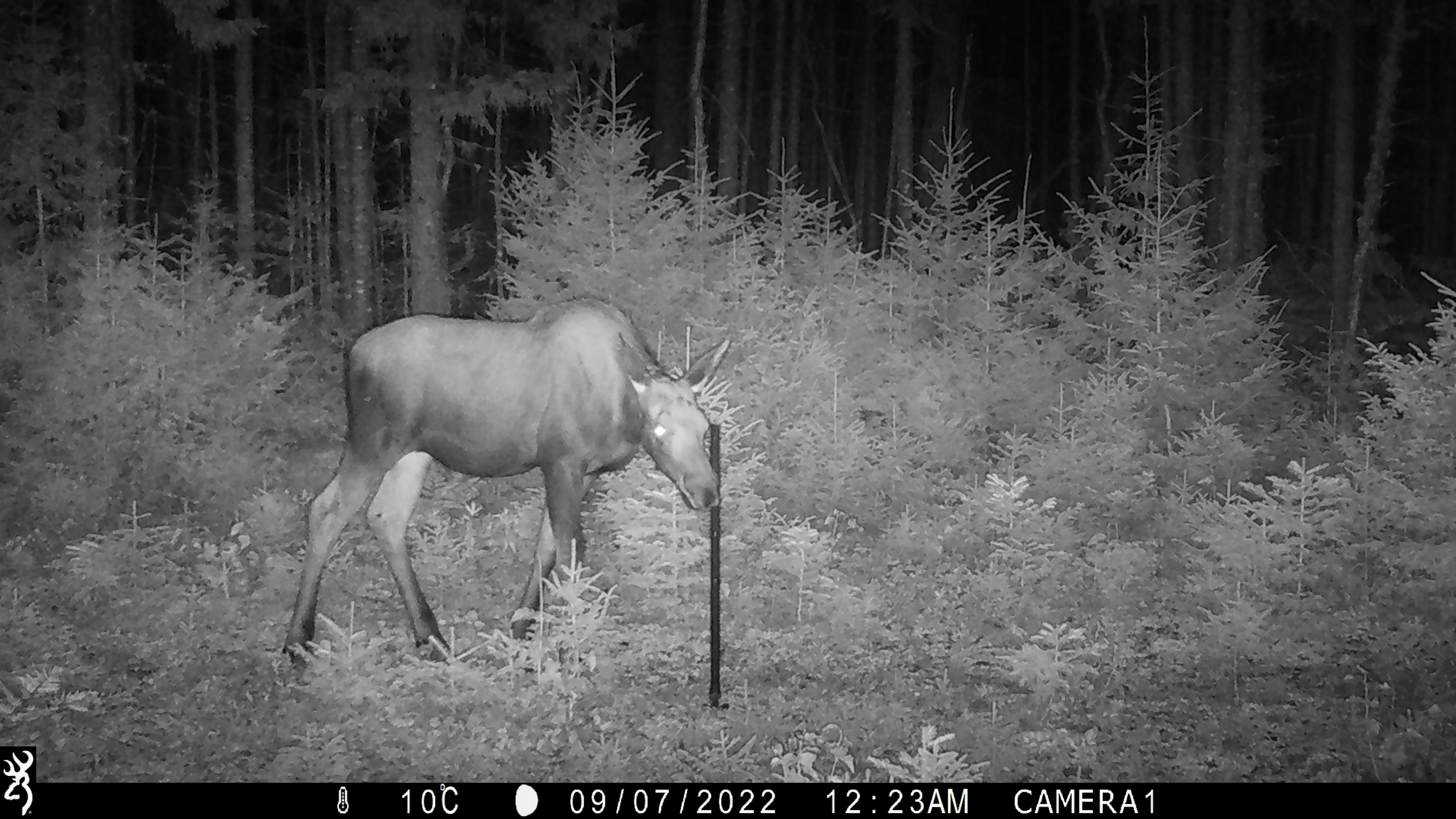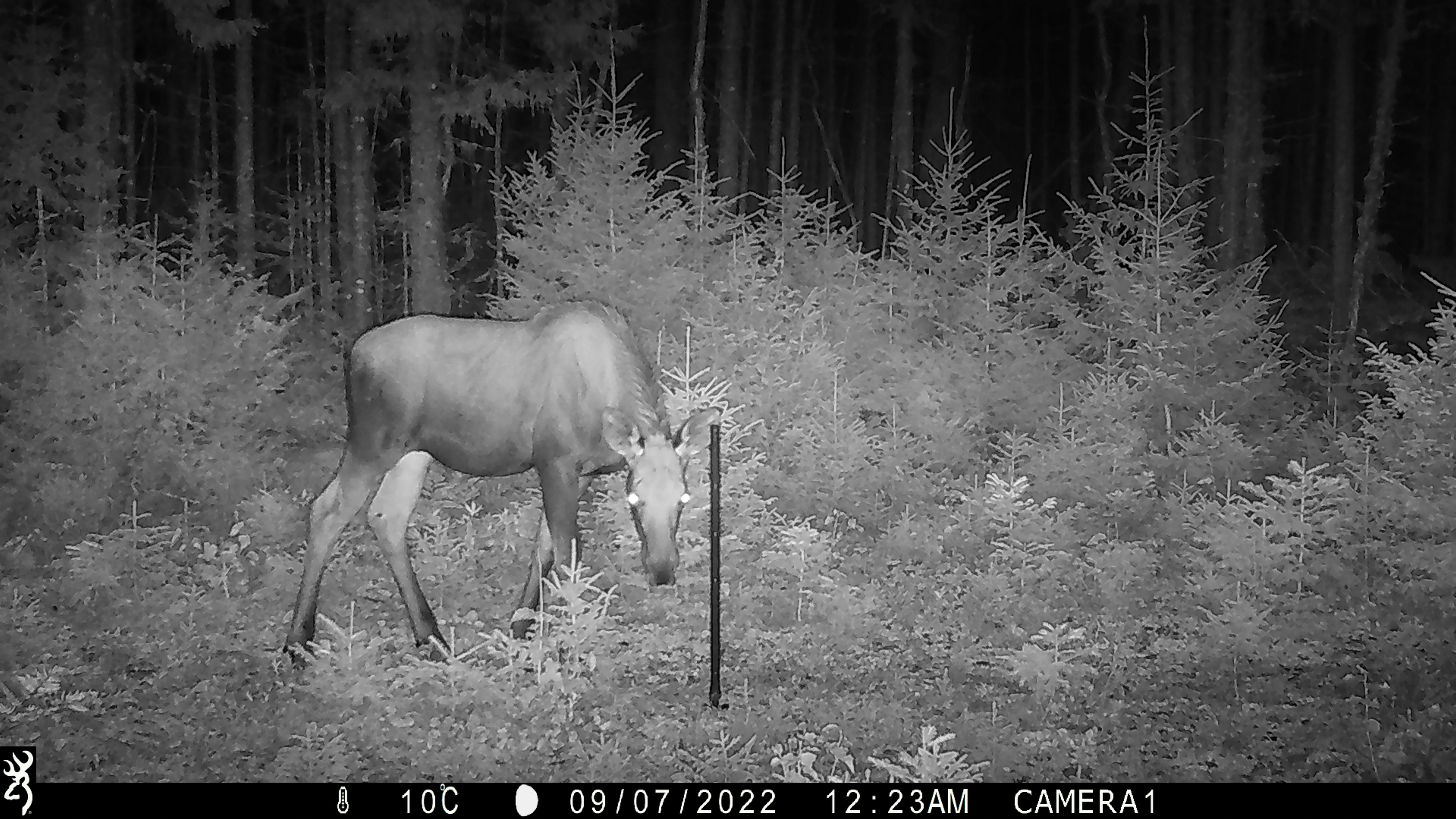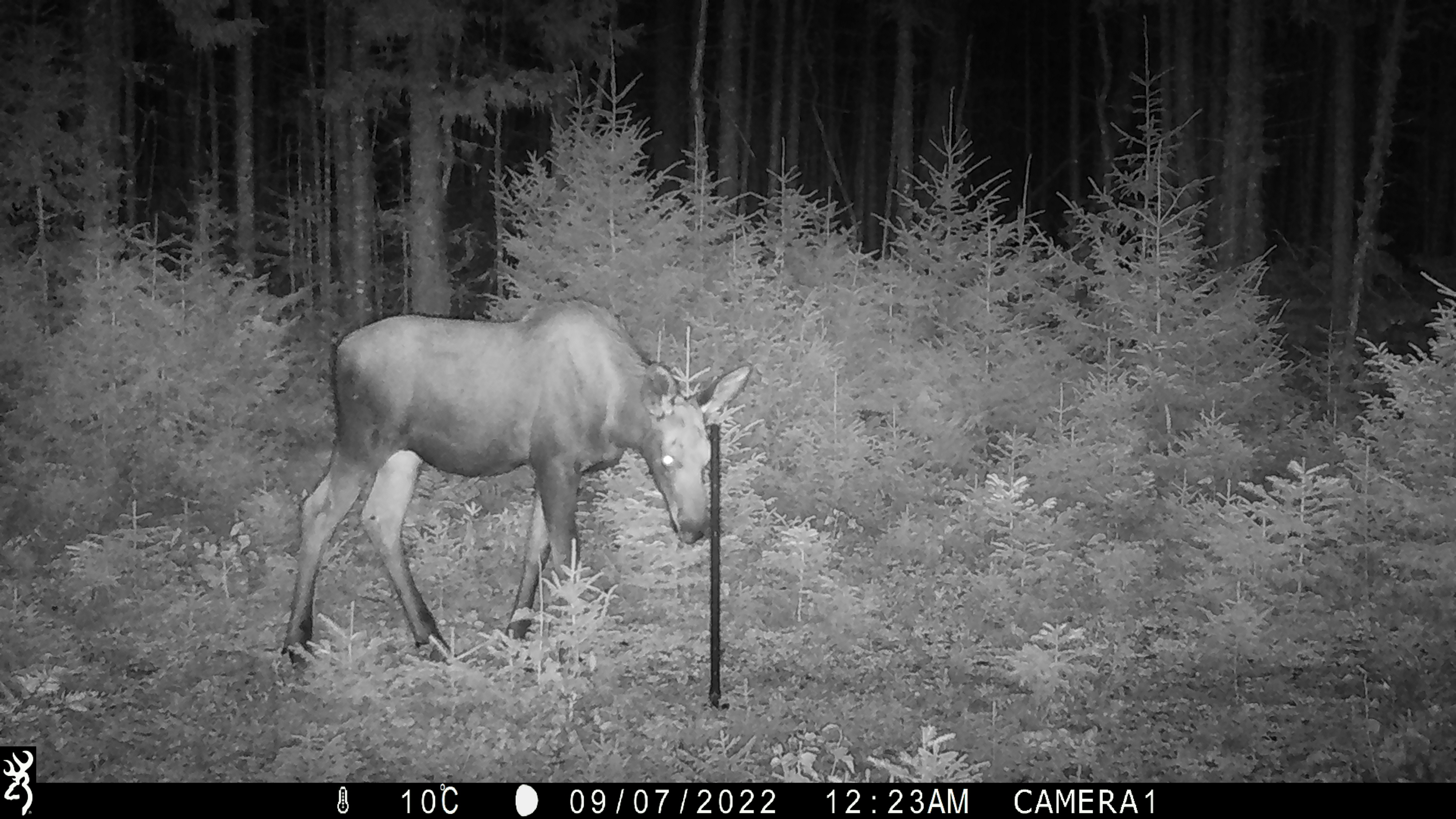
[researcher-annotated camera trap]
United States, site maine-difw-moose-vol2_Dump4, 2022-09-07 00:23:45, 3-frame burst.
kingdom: Animalia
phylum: Chordata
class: Mammalia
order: Artiodactyla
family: Cervidae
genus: Alces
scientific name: Alces alces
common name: moose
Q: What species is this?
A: Moose (Alces alces).